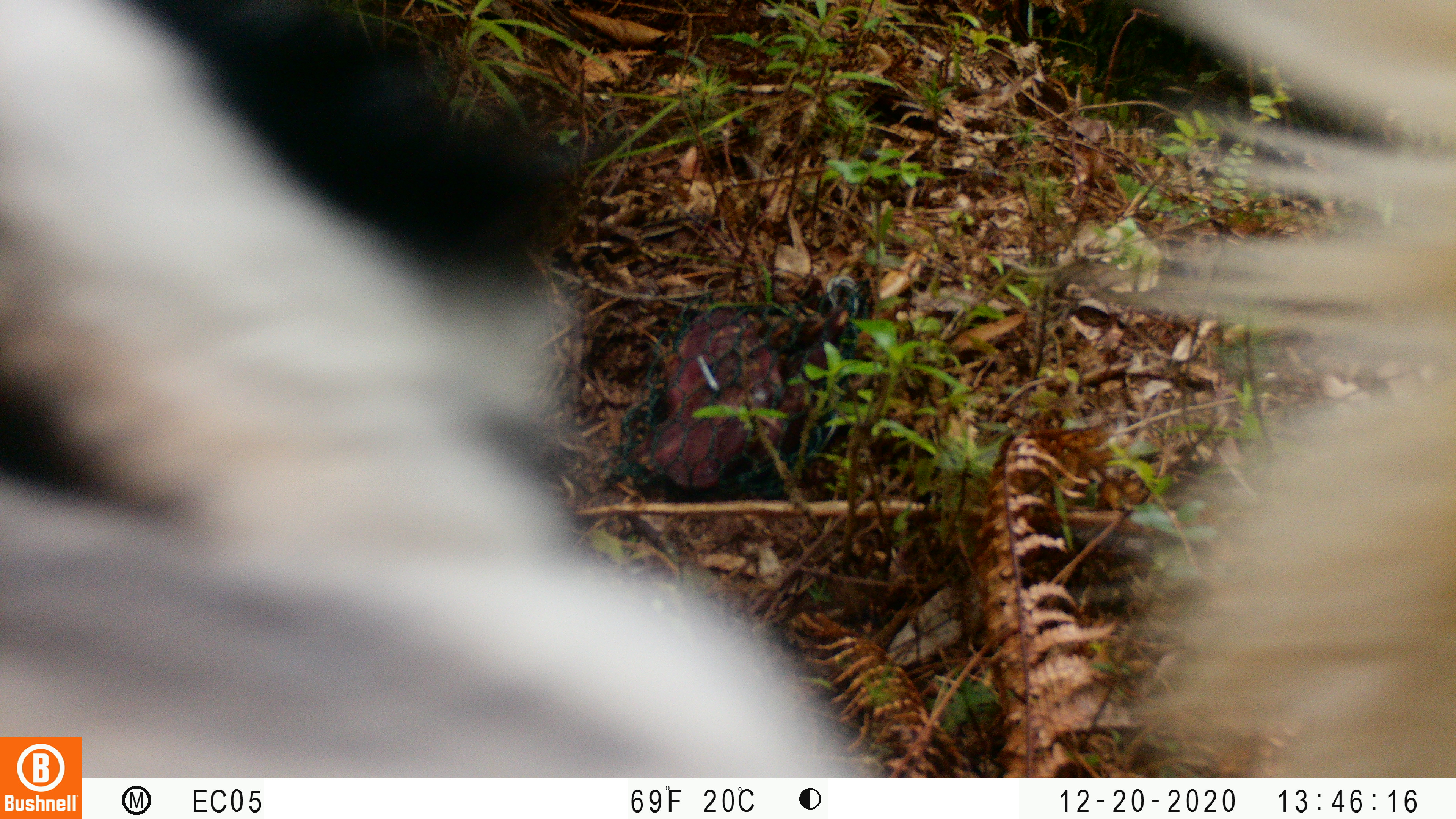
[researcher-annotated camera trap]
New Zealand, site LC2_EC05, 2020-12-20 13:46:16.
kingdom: Animalia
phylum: Chordata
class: Mammalia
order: Artiodactyla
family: Bovidae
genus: Capra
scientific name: Capra hircus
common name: goat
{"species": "goat (Capra hircus)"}